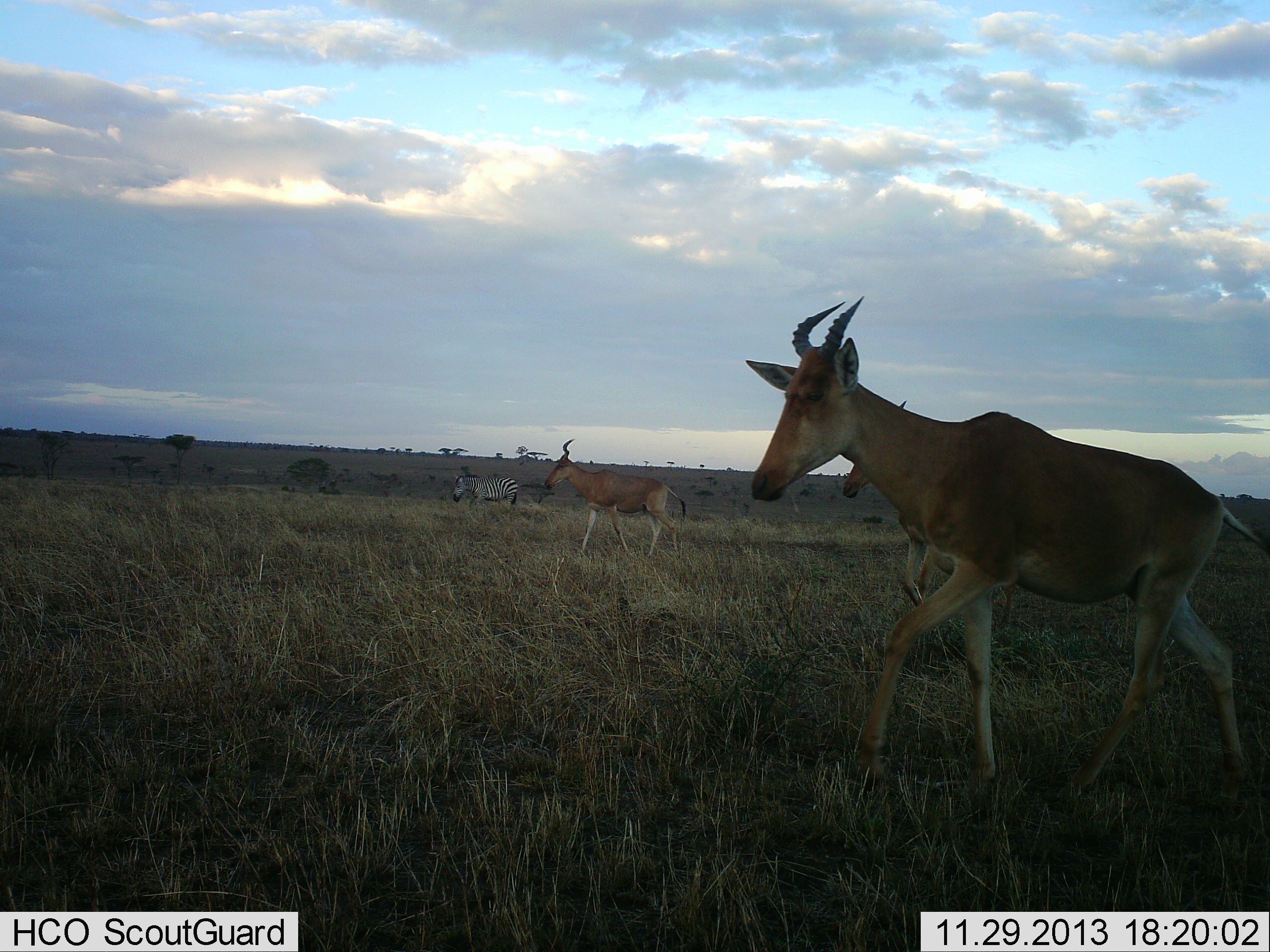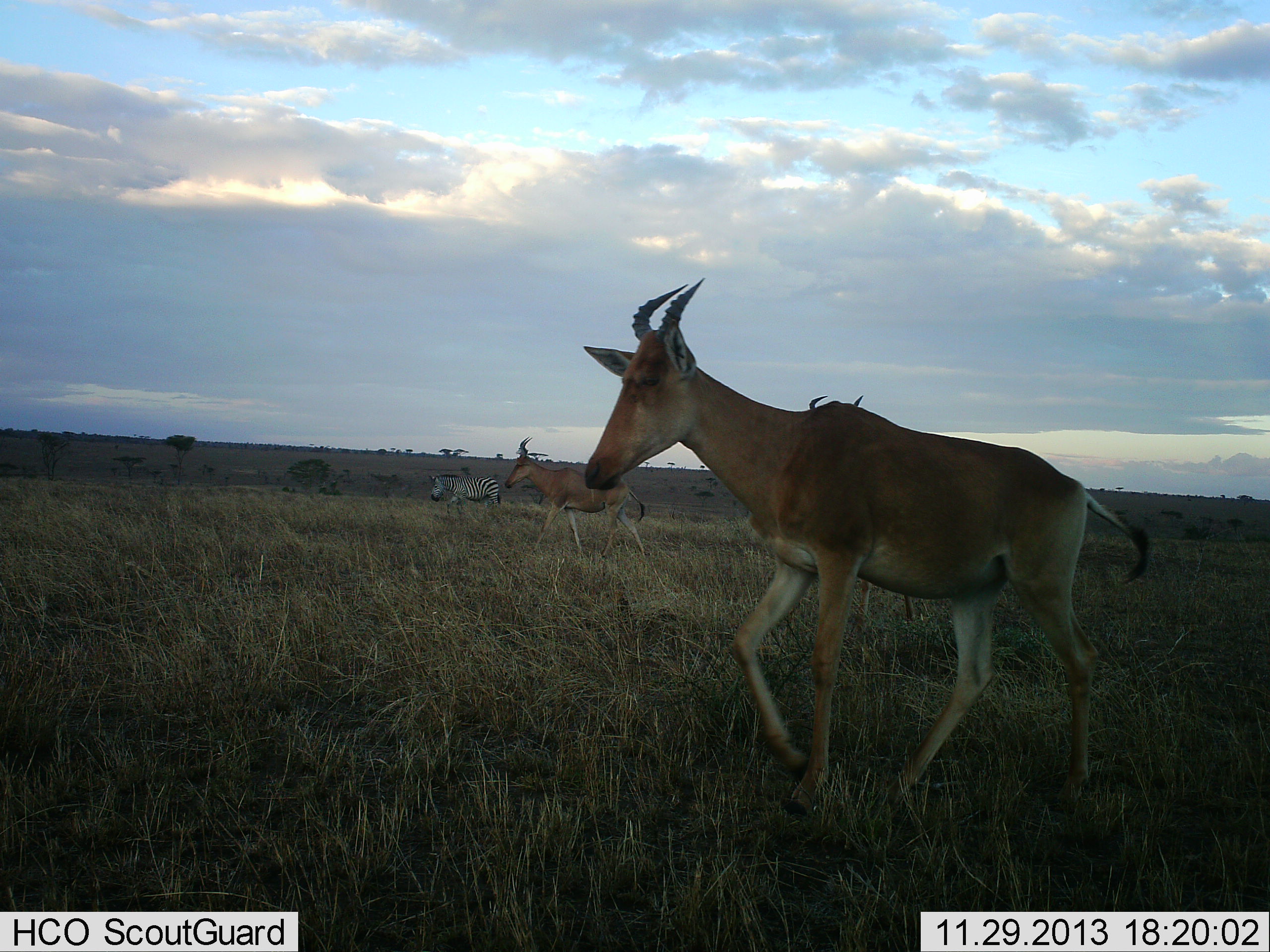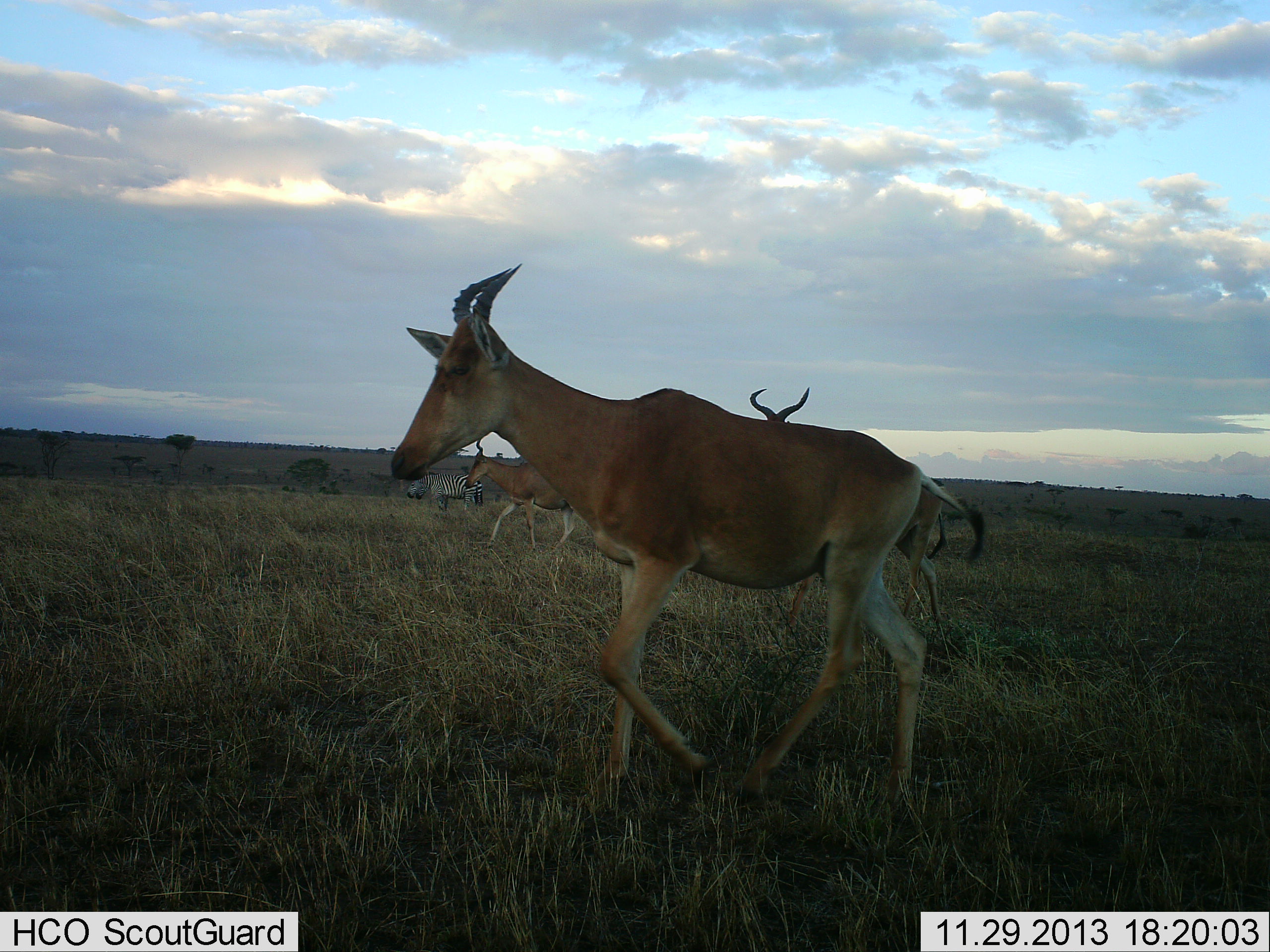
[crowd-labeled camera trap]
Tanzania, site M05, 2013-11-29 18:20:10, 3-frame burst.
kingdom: Animalia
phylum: Chordata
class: Mammalia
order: Artiodactyla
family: Bovidae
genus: Alcelaphus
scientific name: Alcelaphus buselaphus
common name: hartebeest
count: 3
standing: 8%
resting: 0%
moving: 92%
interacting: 0%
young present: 0%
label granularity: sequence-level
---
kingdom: Animalia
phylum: Chordata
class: Mammalia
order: Perissodactyla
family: Equidae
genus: Equus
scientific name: Equus quagga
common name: plains zebra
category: zebra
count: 1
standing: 19%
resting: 0%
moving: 88%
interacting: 0%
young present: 0%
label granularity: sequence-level